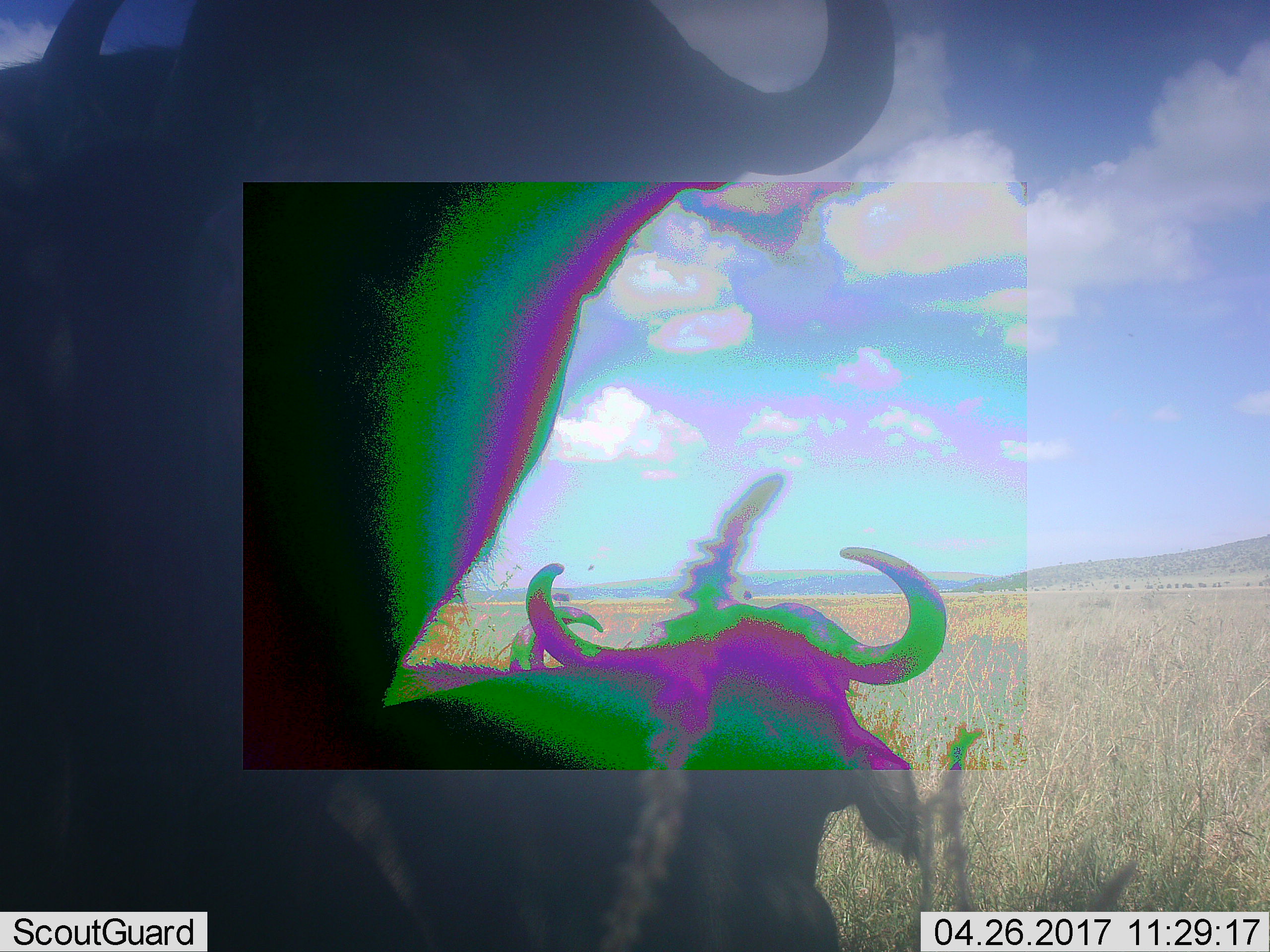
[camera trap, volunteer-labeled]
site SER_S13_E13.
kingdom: Animalia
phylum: Chordata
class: Mammalia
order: Artiodactyla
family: Bovidae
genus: Syncerus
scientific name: Syncerus caffer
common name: african buffalo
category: buffalo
Buffalo (african buffalo) (Syncerus caffer), count 2. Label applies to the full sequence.